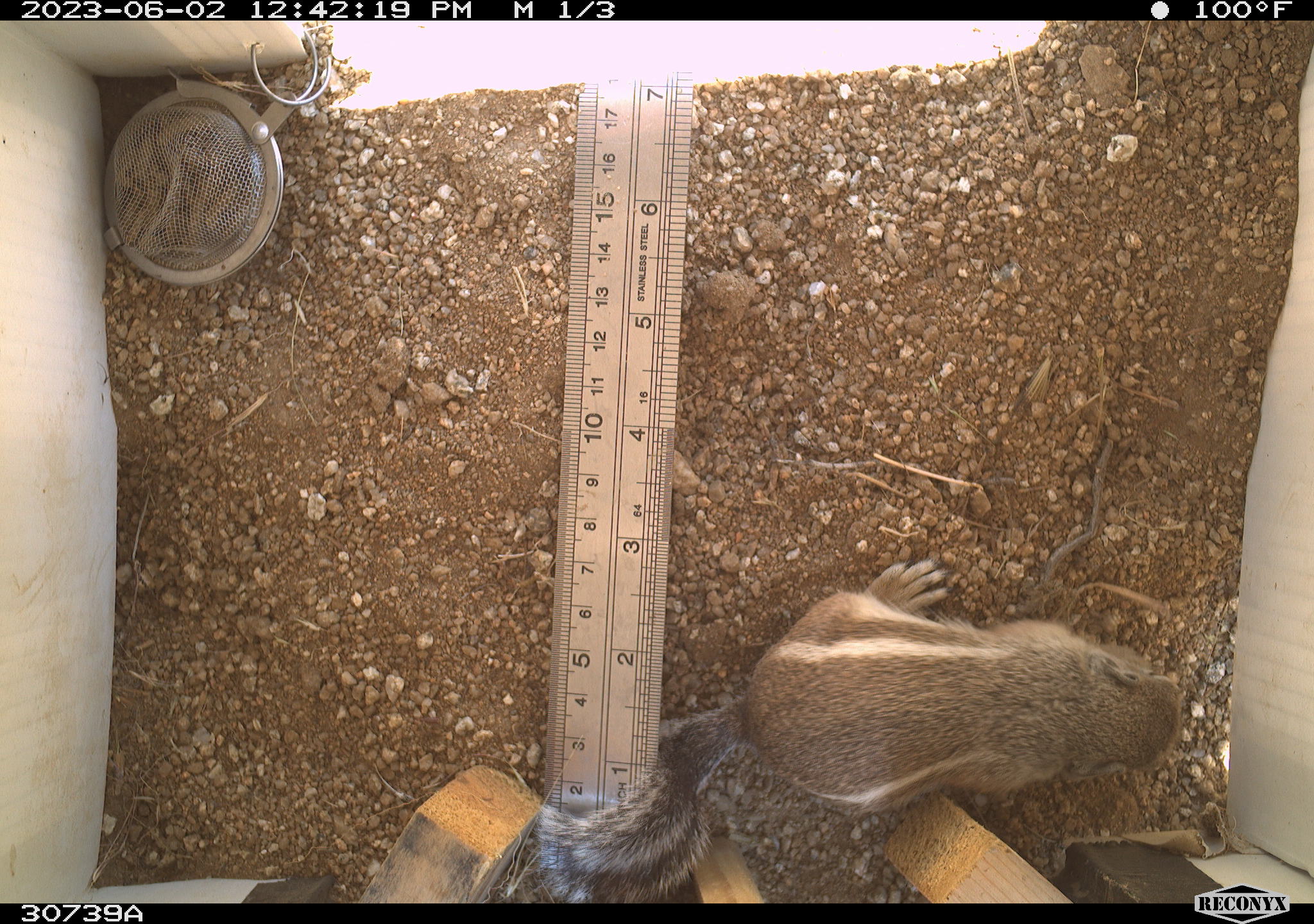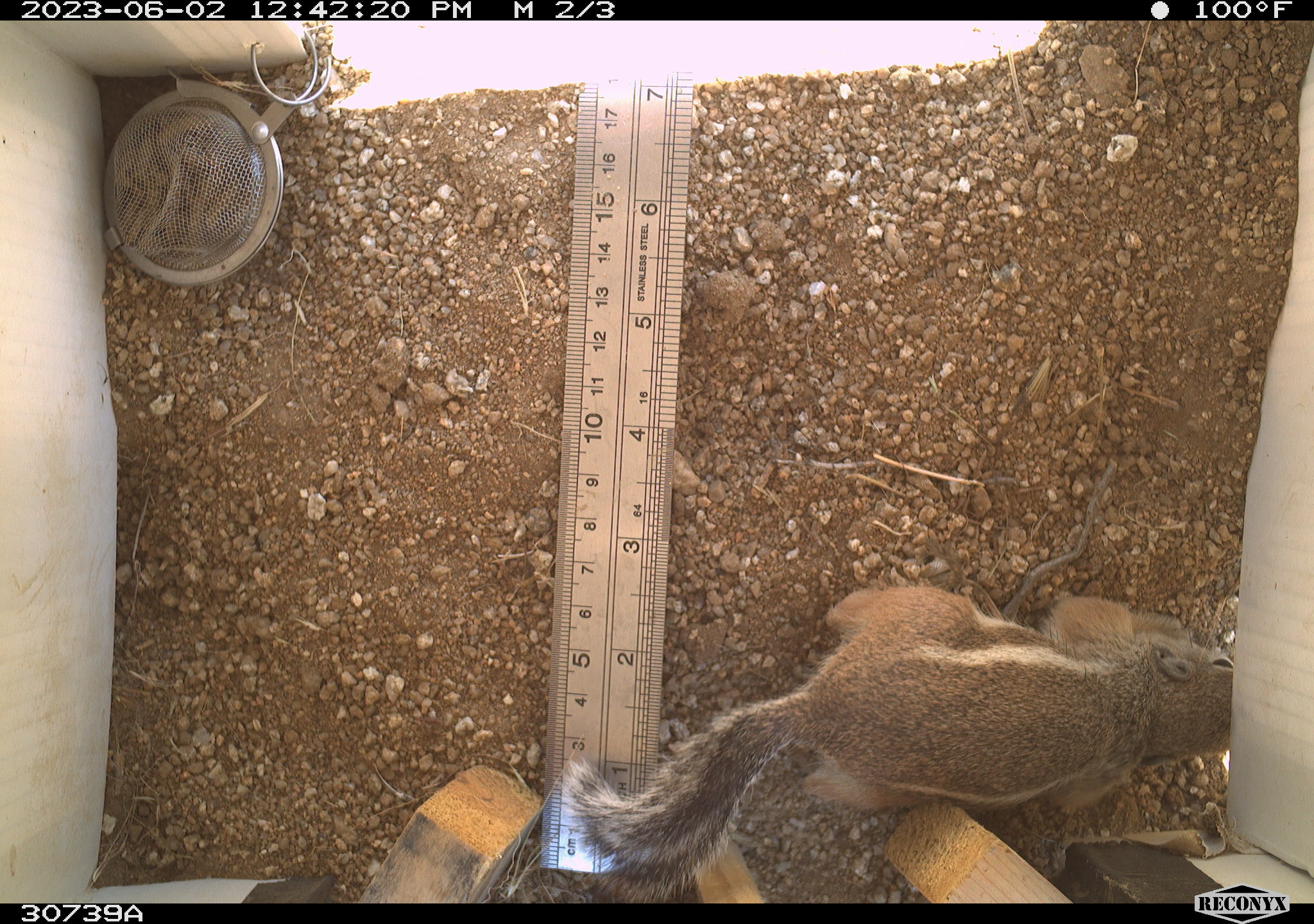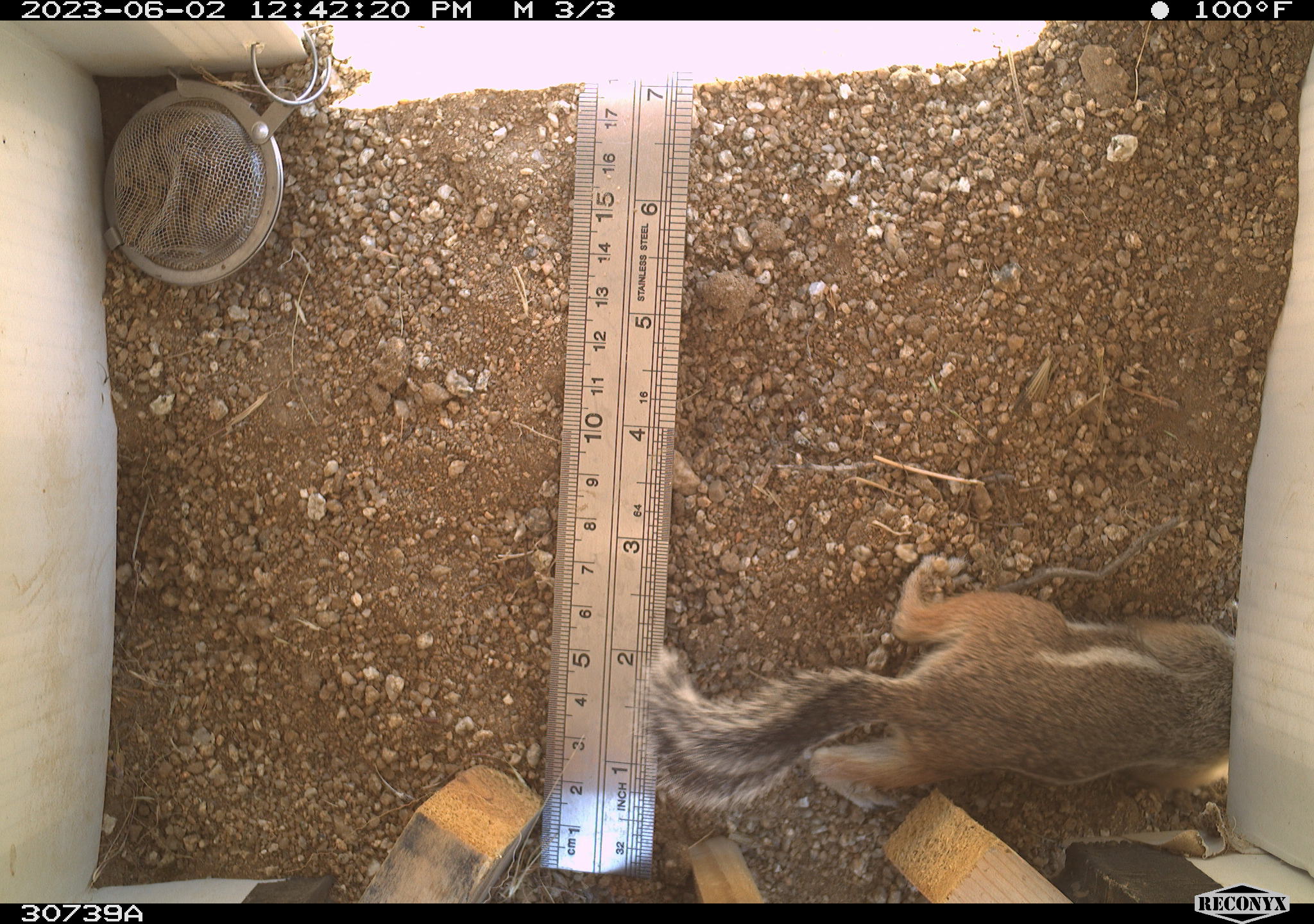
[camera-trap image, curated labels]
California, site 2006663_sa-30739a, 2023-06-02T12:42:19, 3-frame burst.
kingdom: Animalia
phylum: Chordata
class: Mammalia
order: Rodentia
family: Sciuridae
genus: Ammospermophilus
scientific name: Ammospermophilus leucurus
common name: white-tailed antelope squirrel